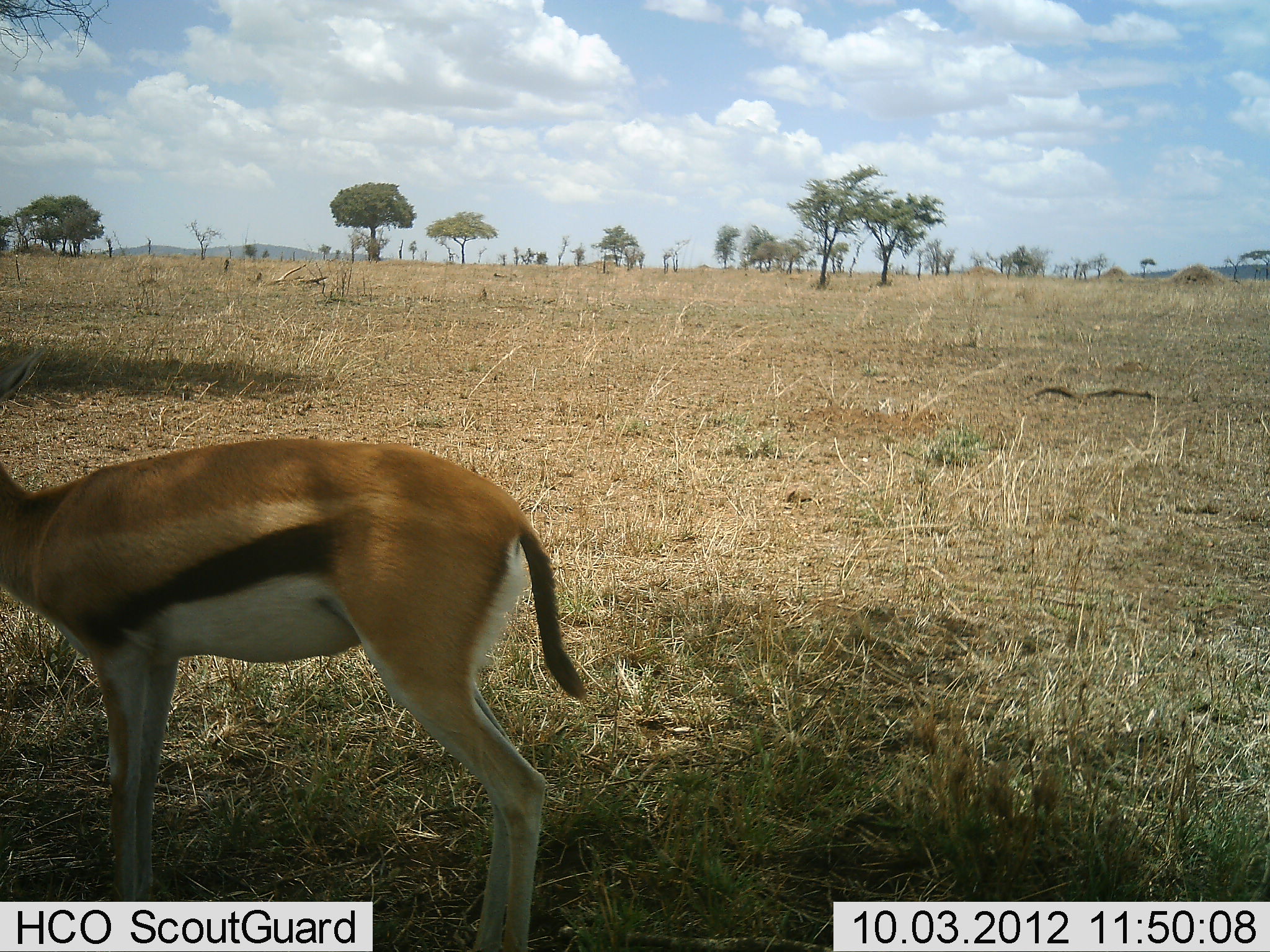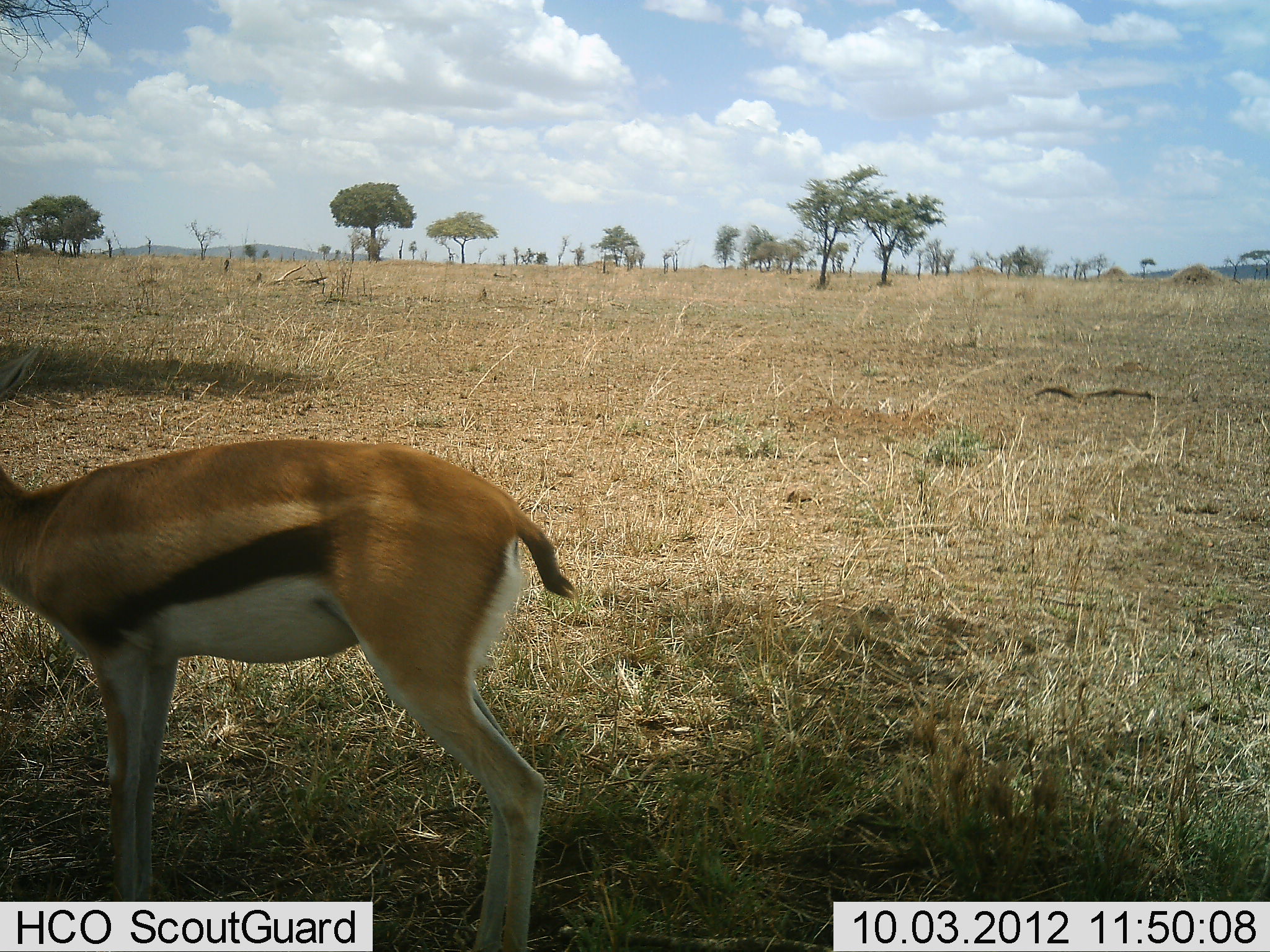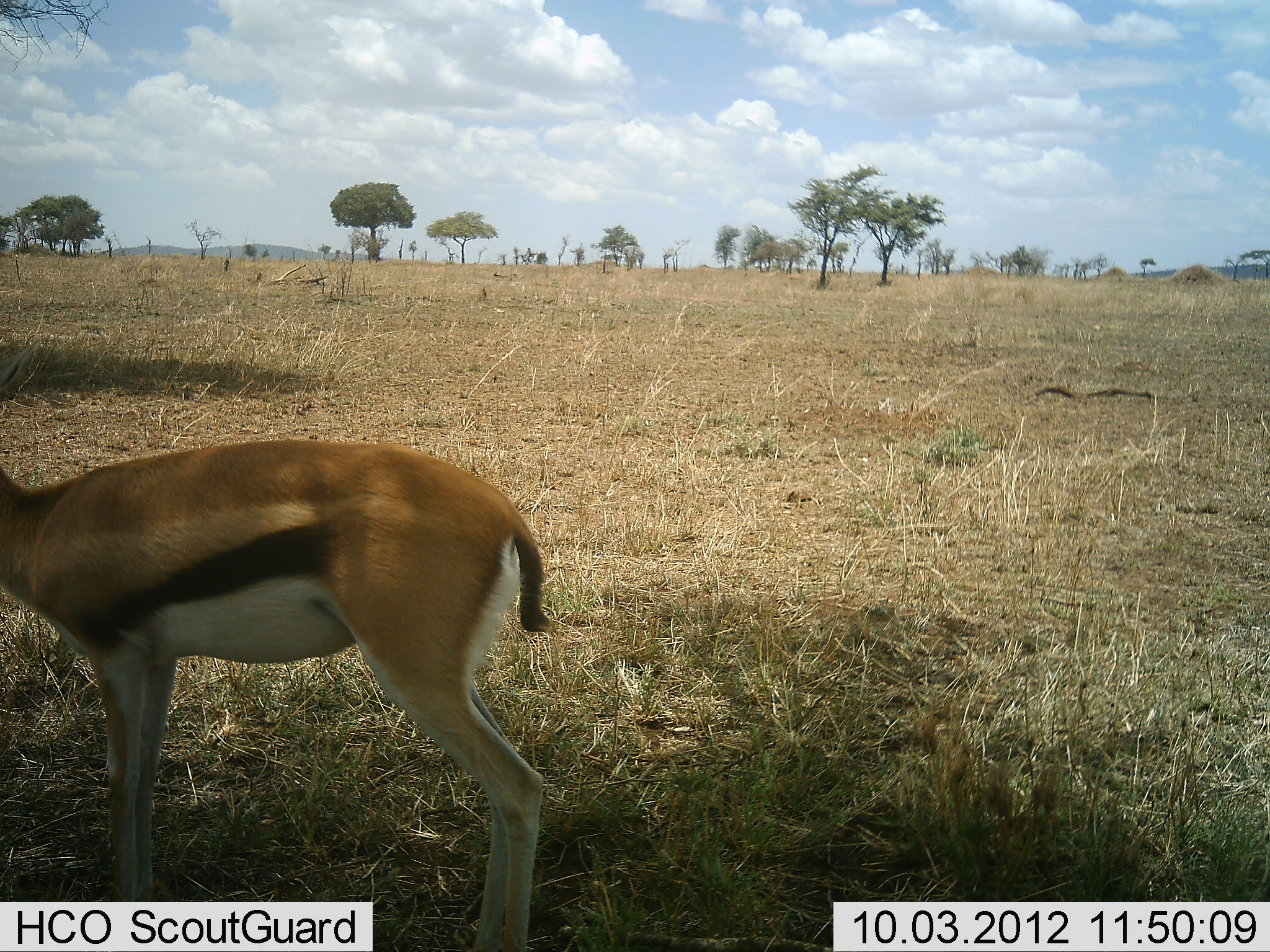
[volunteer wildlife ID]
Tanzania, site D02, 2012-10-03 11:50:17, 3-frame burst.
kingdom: Animalia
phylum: Chordata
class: Mammalia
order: Artiodactyla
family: Bovidae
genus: Eudorcas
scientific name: Eudorcas thomsonii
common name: thomson's gazelle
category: gazellethomsons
Gazellethomsons (thomson's gazelle) (Eudorcas thomsonii), count 1. Behavior (volunteer vote fractions): standing 100%, resting 0%, moving 0%, interacting 0%. Young present (vote fraction): 0%. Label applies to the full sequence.